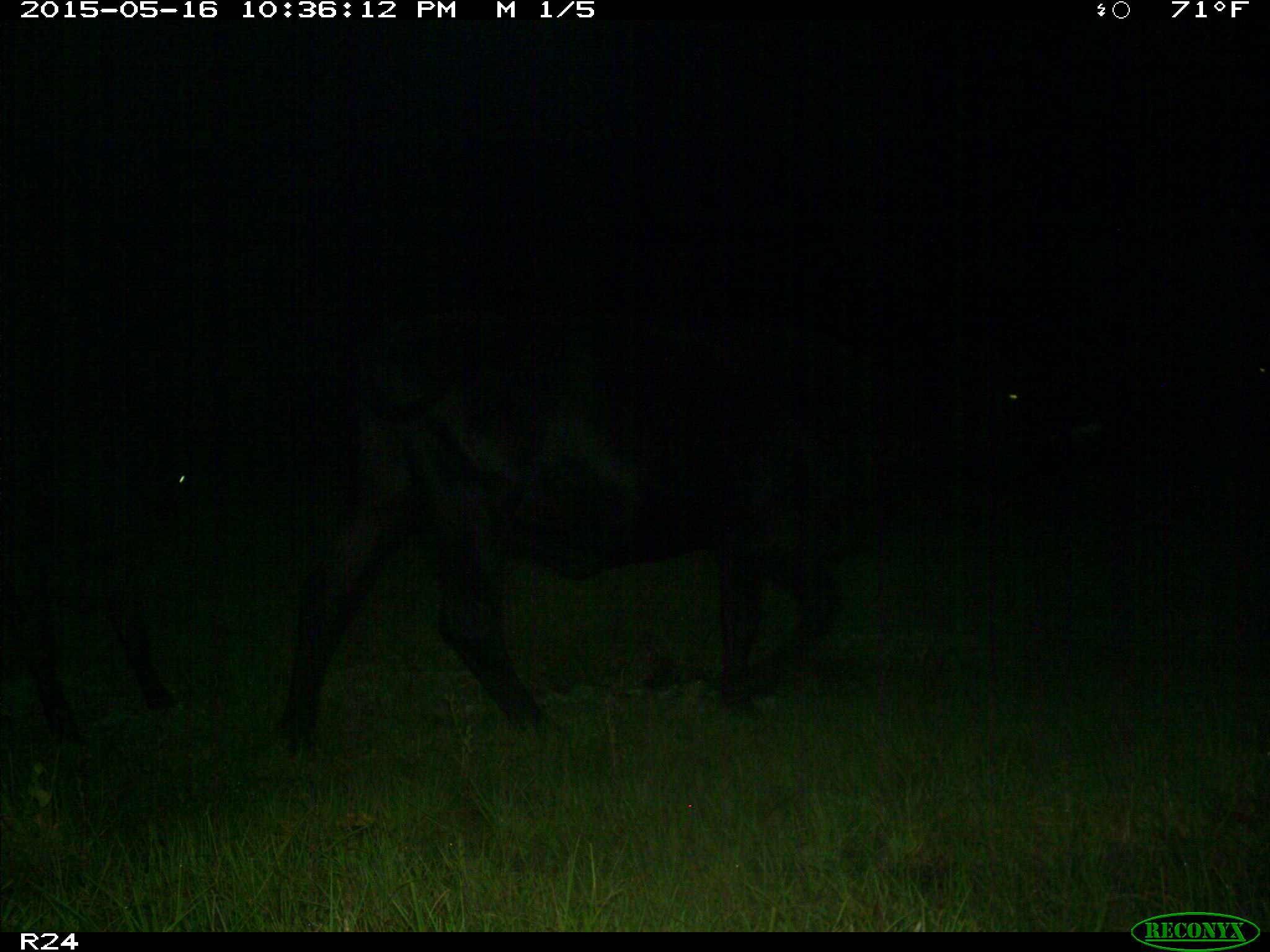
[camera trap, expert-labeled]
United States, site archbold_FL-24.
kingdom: Animalia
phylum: Chordata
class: Mammalia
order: Artiodactyla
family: Bovidae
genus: Bos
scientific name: Bos taurus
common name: domestic cow